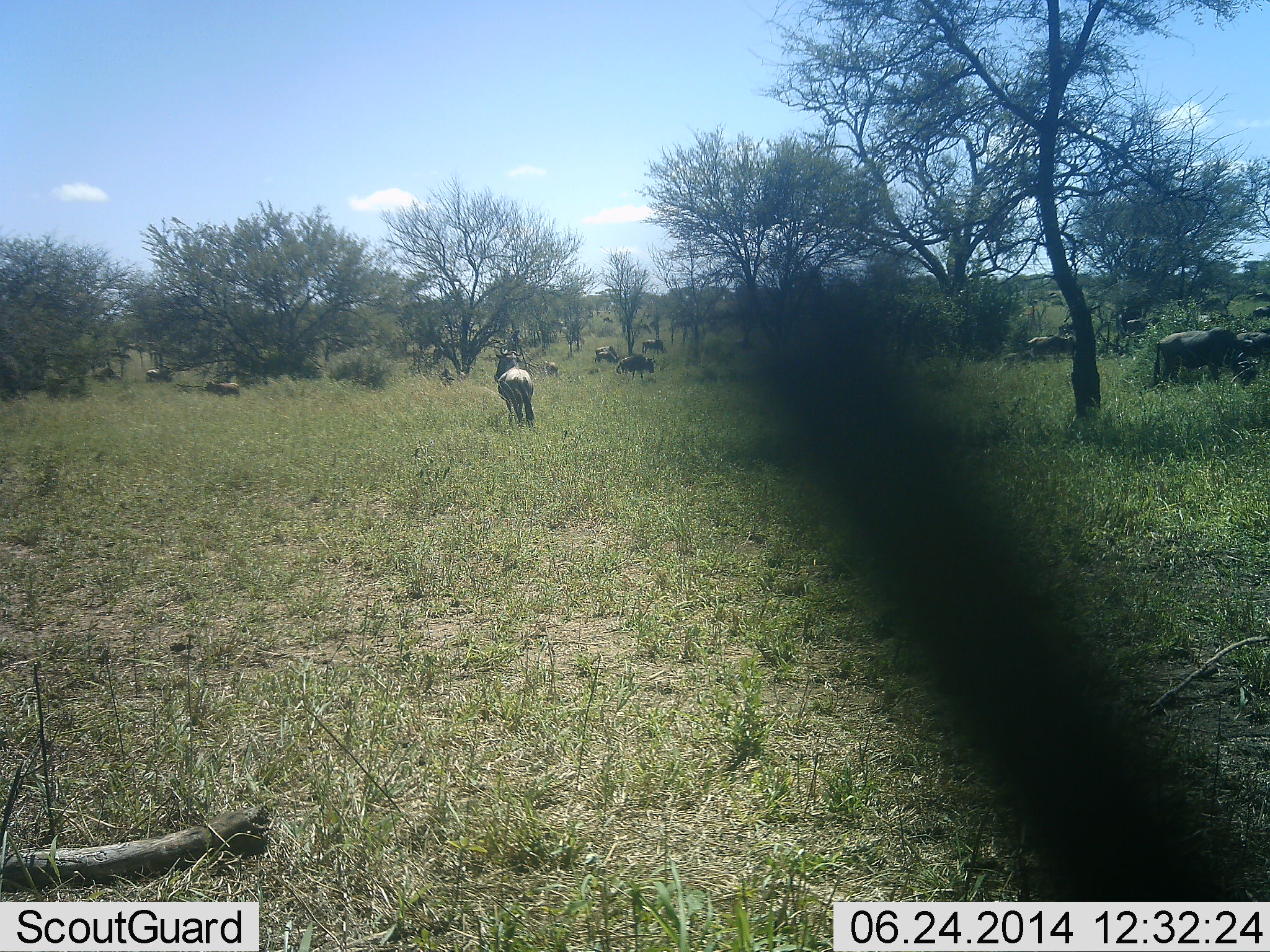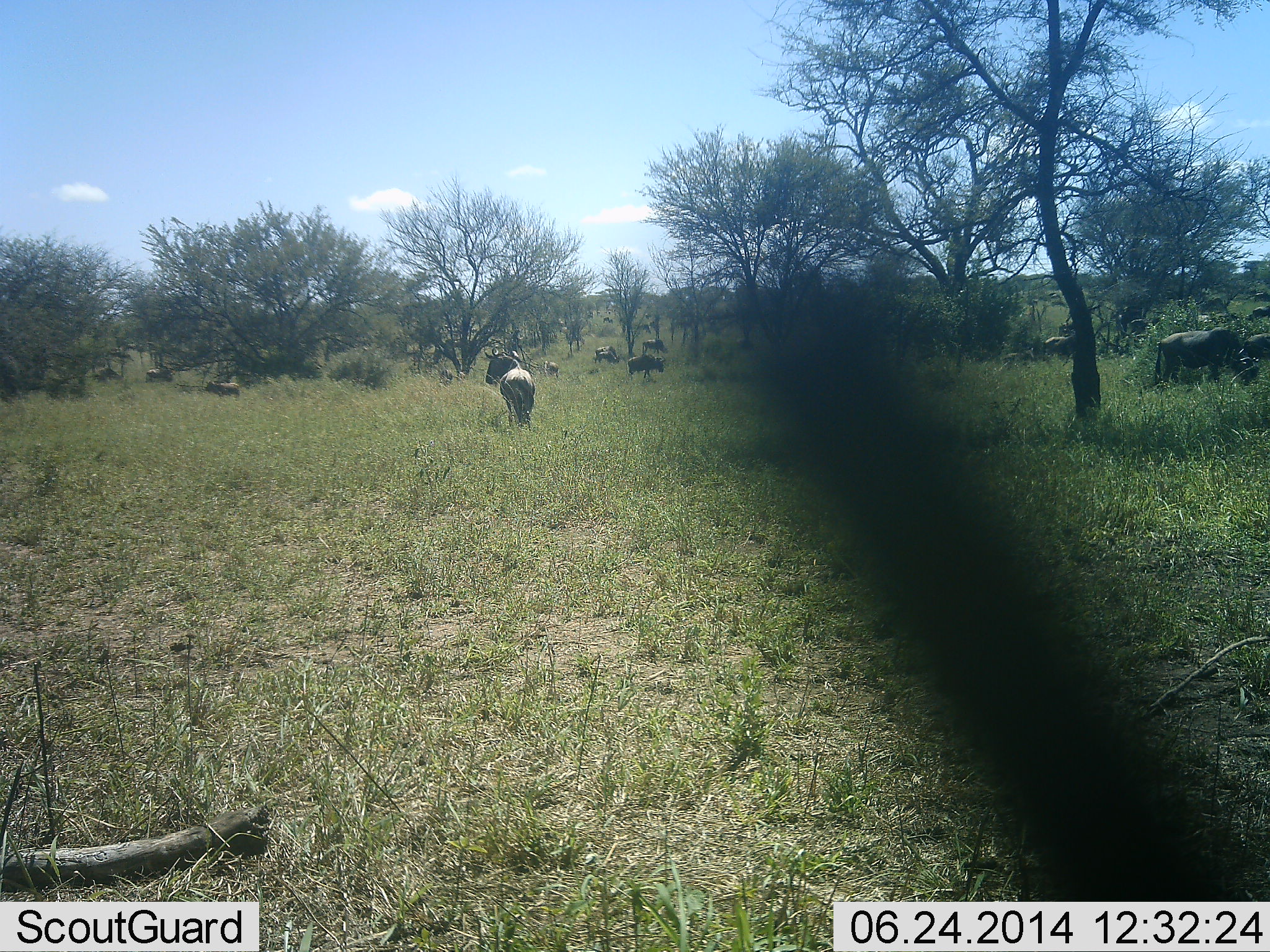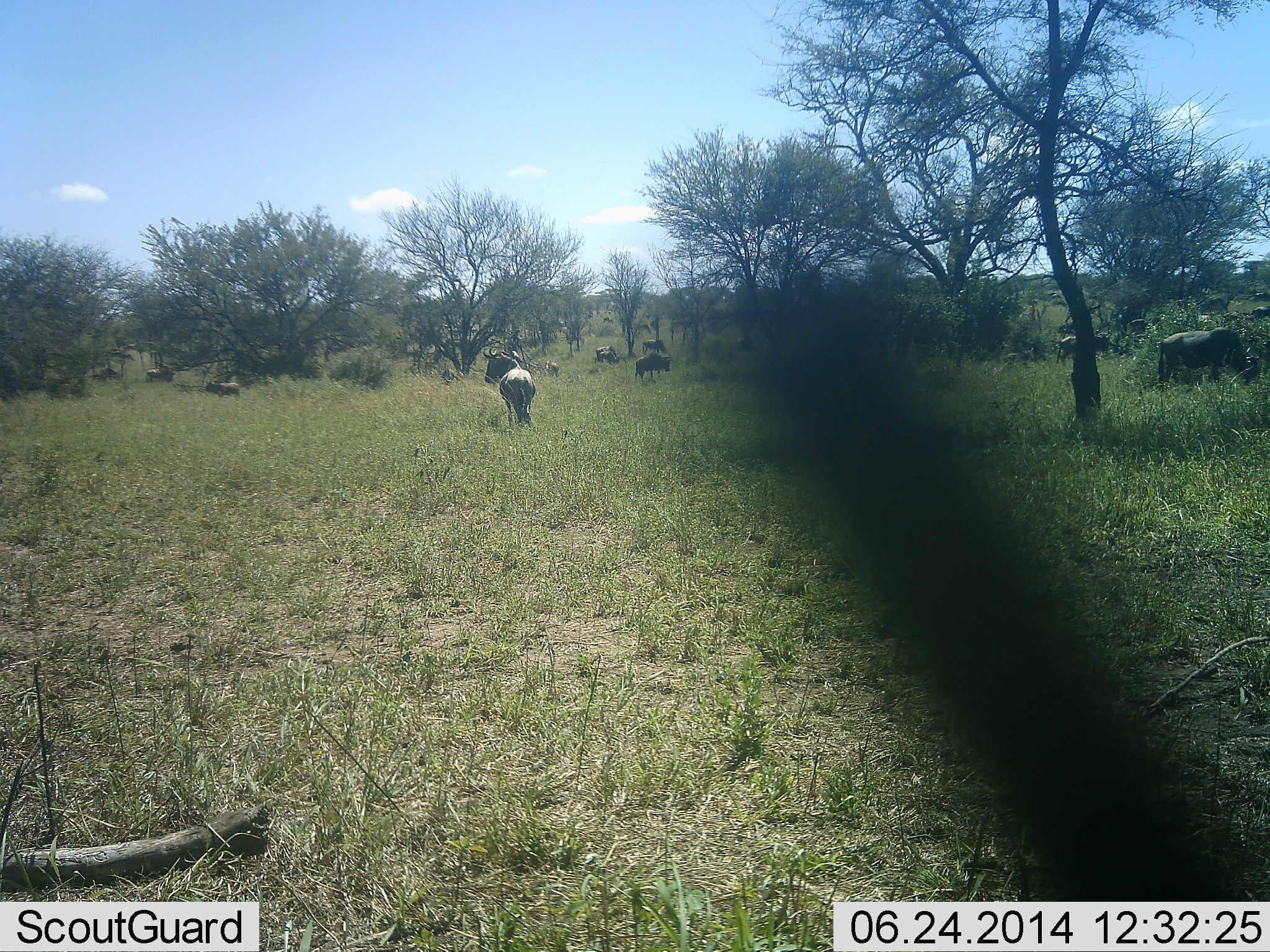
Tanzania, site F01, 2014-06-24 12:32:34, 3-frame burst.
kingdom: Animalia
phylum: Chordata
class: Mammalia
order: Artiodactyla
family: Bovidae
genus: Connochaetes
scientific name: Connochaetes taurinus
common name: blue wildebeest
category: wildebeest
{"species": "wildebeest (blue wildebeest) (Connochaetes taurinus)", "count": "11-50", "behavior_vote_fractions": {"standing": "64%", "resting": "0%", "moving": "45%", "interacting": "0%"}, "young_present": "0%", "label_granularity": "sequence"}